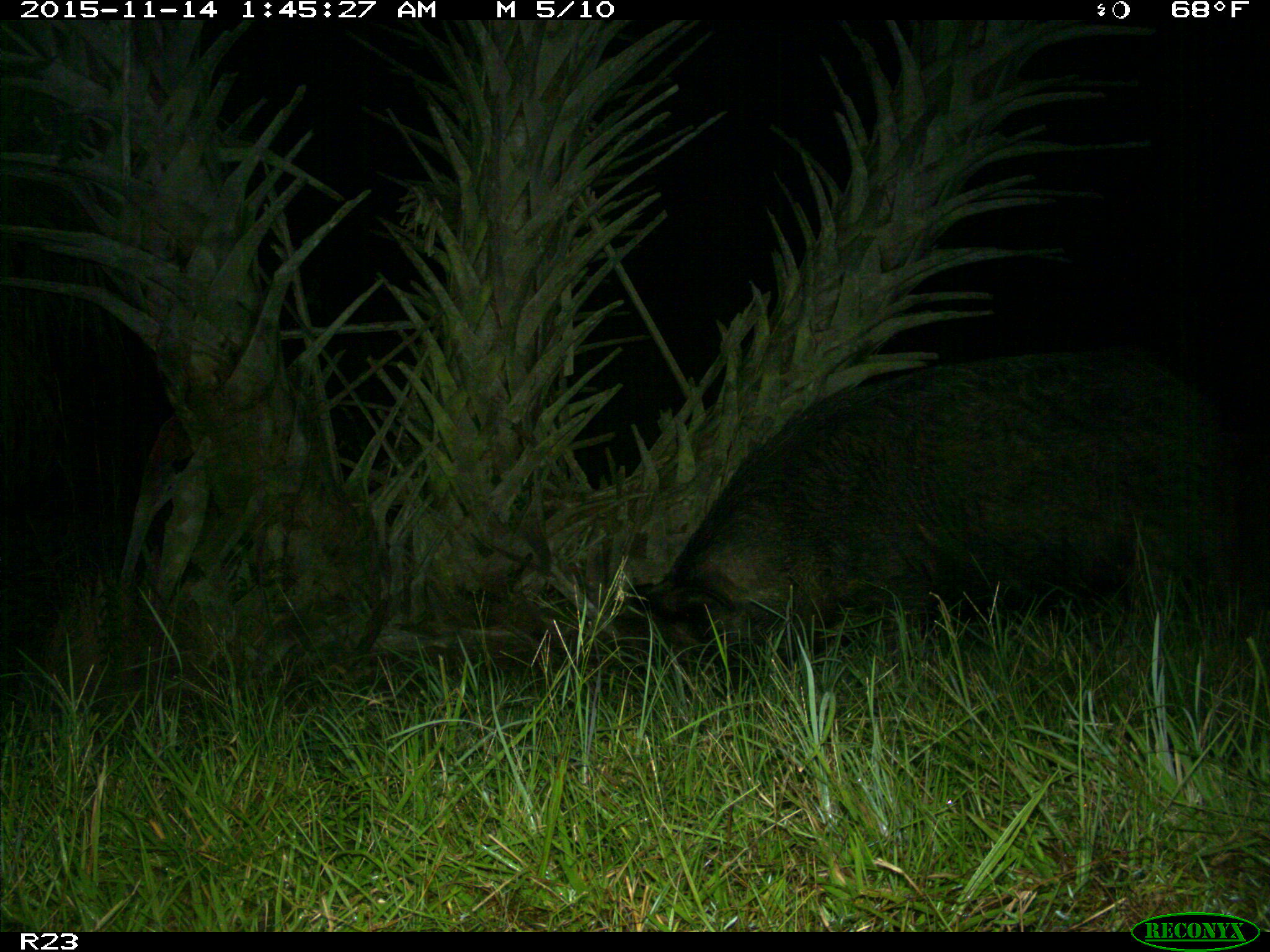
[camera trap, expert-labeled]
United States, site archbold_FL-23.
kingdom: Animalia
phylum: Chordata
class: Mammalia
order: Artiodactyla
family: Suidae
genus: Sus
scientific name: Sus scrofa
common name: wild boar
Sus scrofa (wild boar).